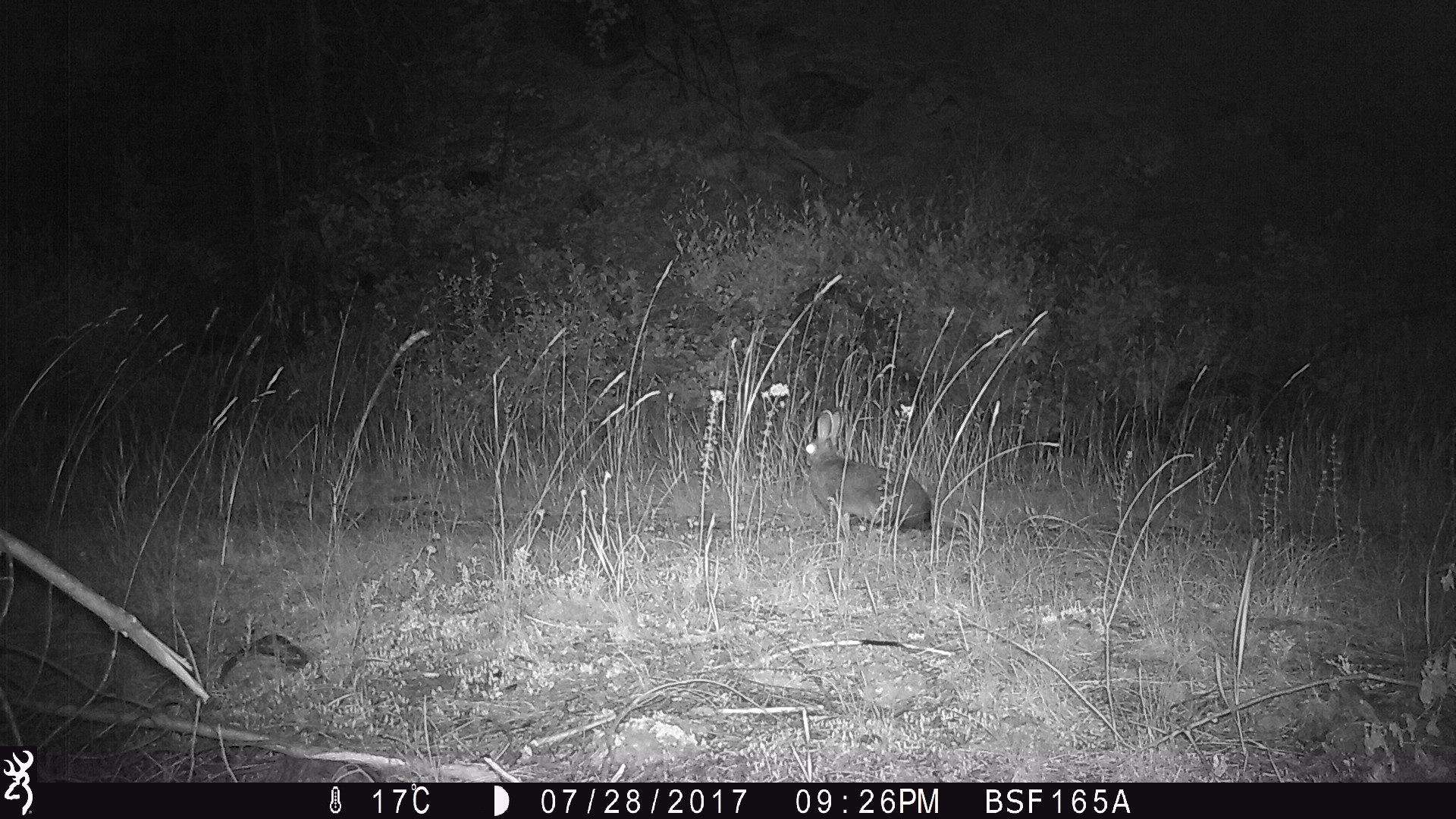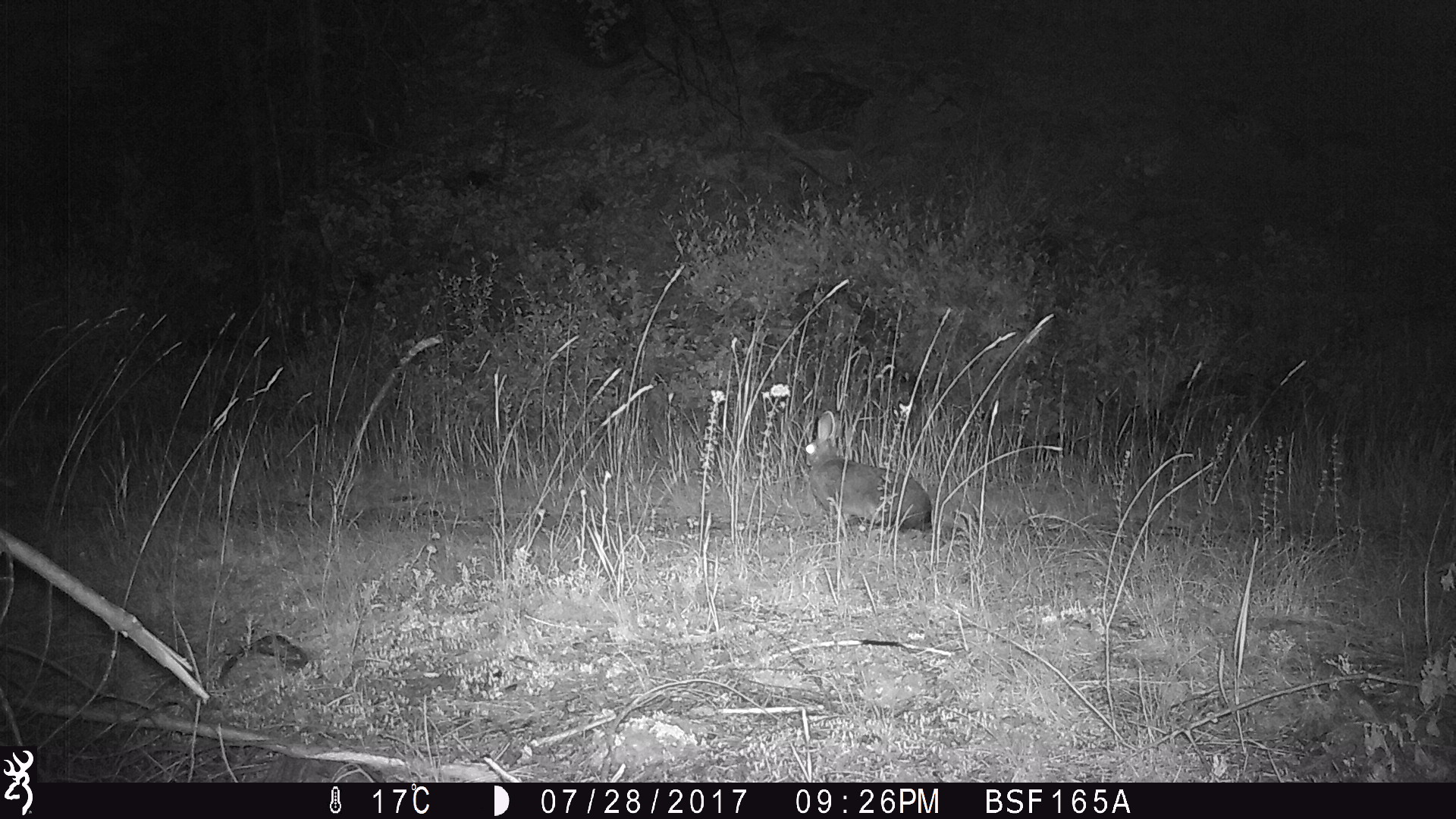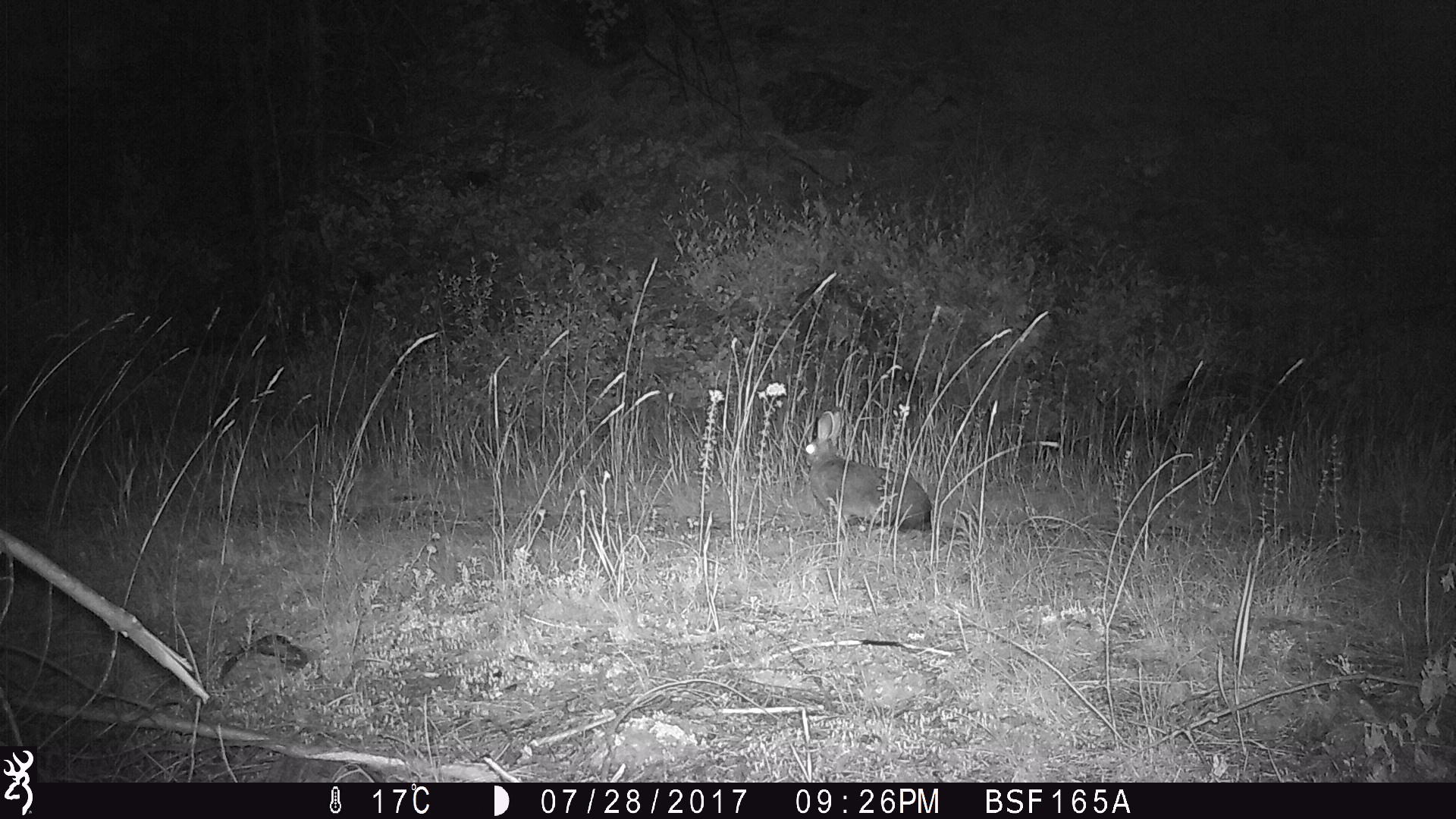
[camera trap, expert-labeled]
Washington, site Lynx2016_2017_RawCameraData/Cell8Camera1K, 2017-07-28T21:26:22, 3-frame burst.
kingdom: Animalia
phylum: Chordata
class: Mammalia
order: Lagomorpha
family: Leporidae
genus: Lepus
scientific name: Lepus americanus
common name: snowshoe hare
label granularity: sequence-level